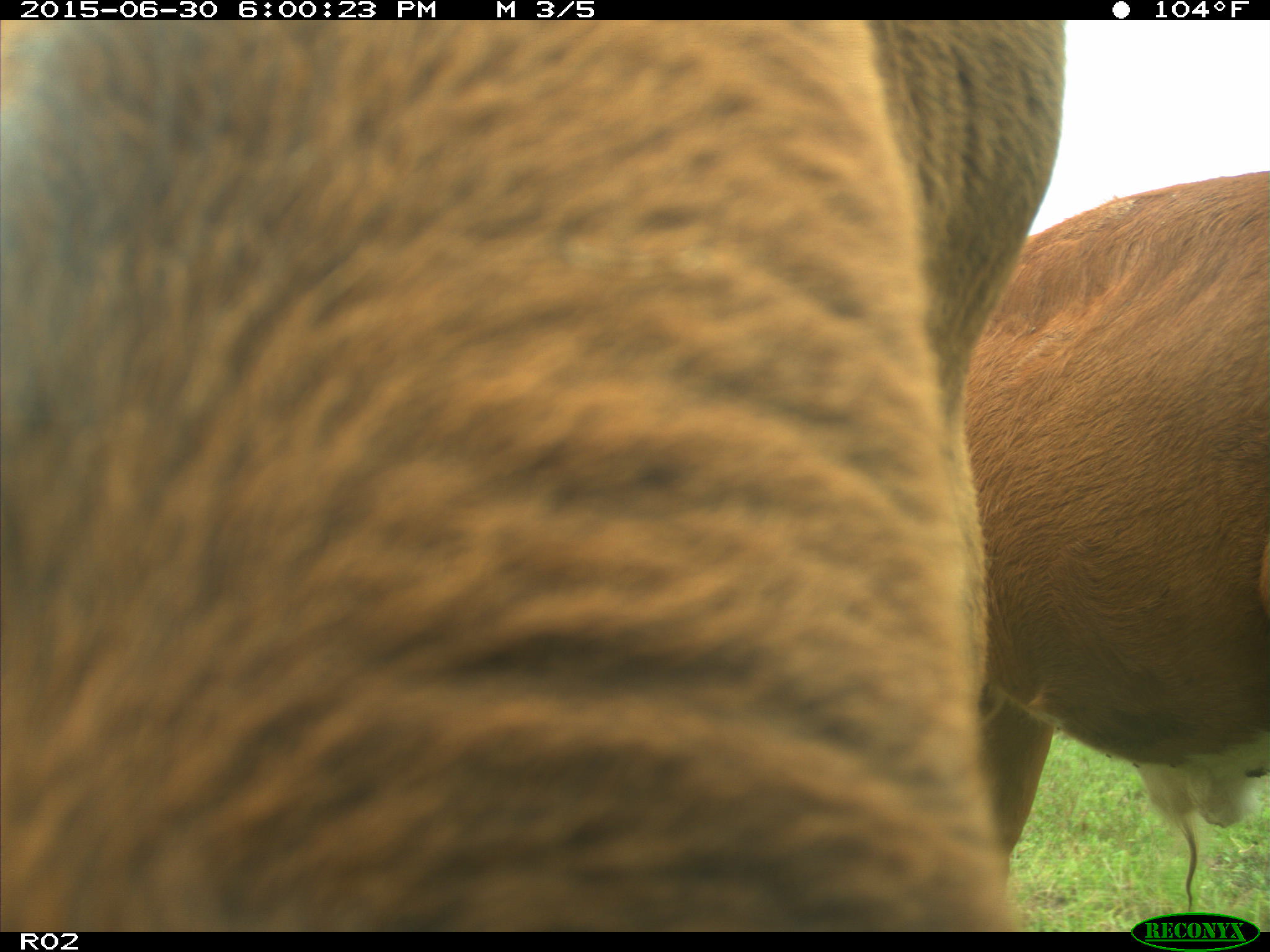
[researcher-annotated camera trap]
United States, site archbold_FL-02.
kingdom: Animalia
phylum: Chordata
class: Mammalia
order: Artiodactyla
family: Bovidae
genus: Bos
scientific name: Bos taurus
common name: domestic cow